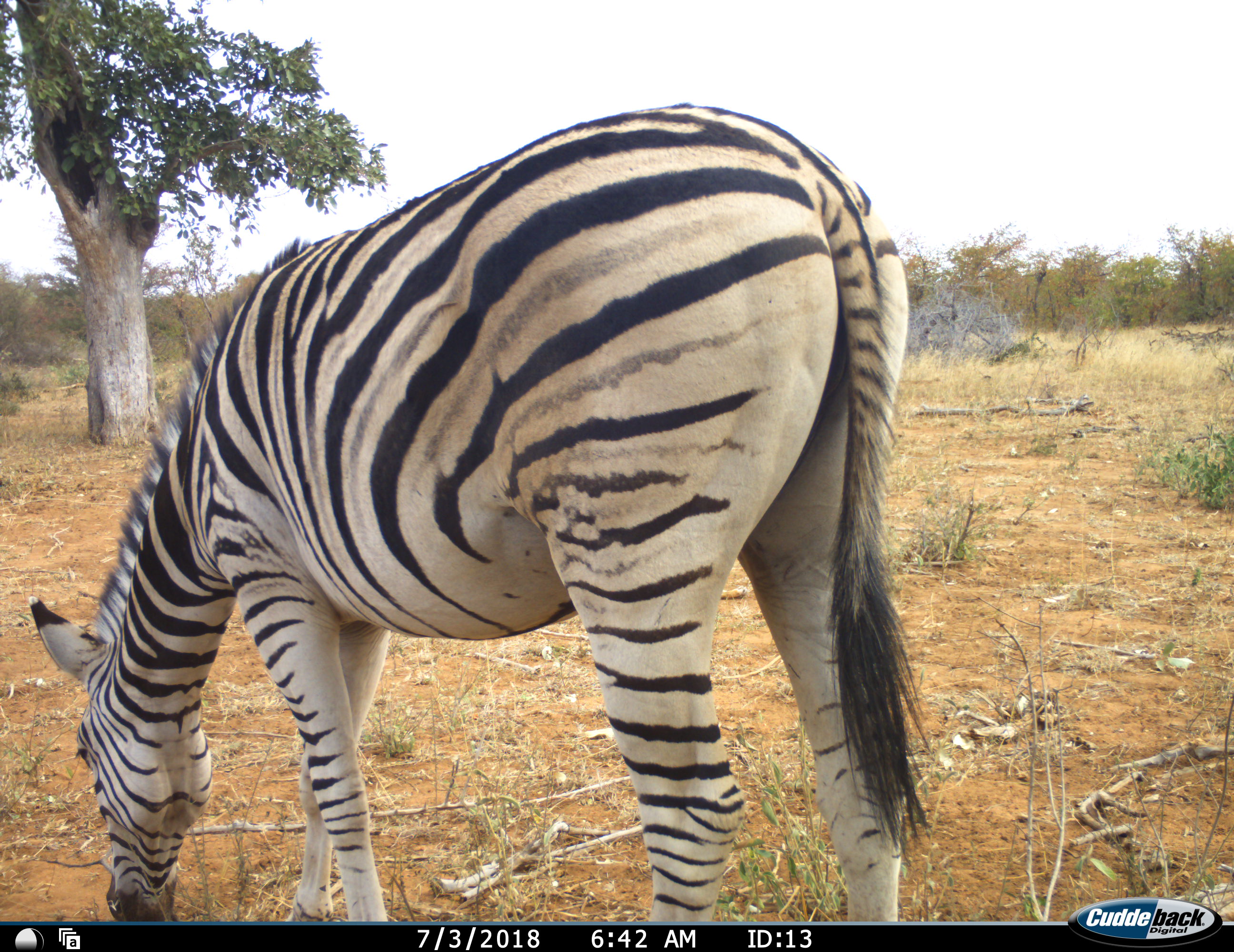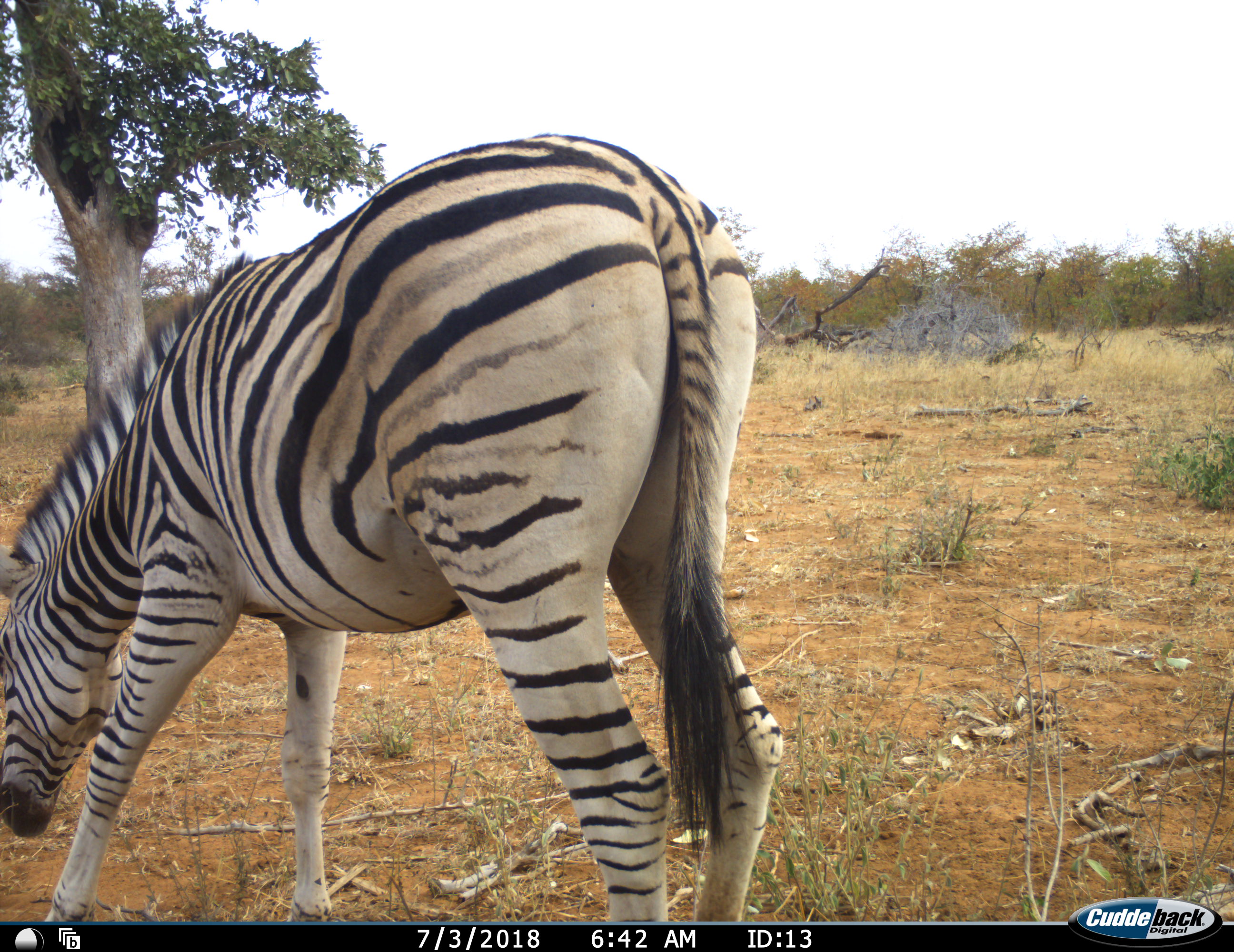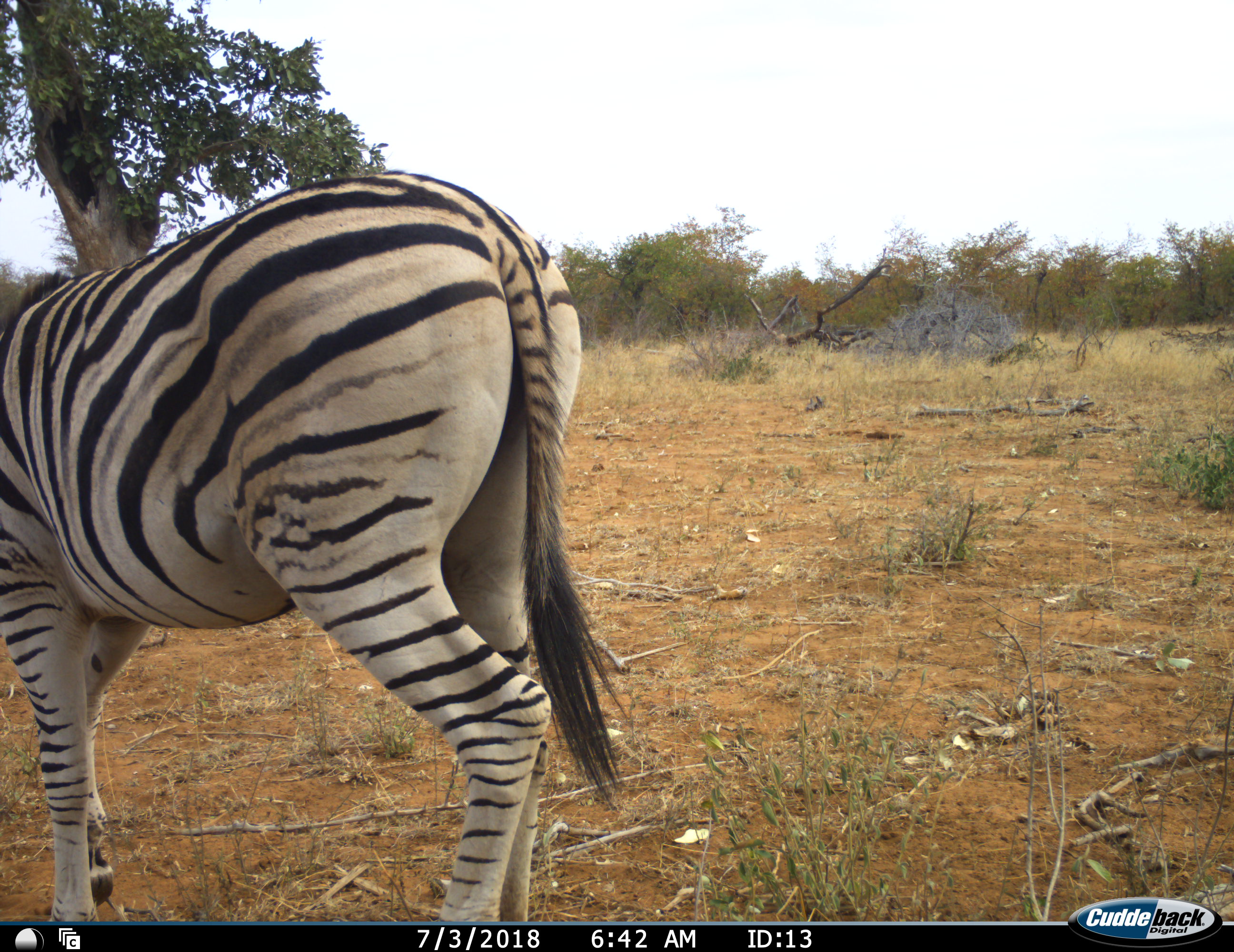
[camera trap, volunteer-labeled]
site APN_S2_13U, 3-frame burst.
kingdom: Animalia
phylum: Chordata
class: Mammalia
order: Perissodactyla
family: Equidae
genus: Equus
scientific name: Equus quagga burchellii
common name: burchell's zebra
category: zebraburchells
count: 1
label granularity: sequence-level